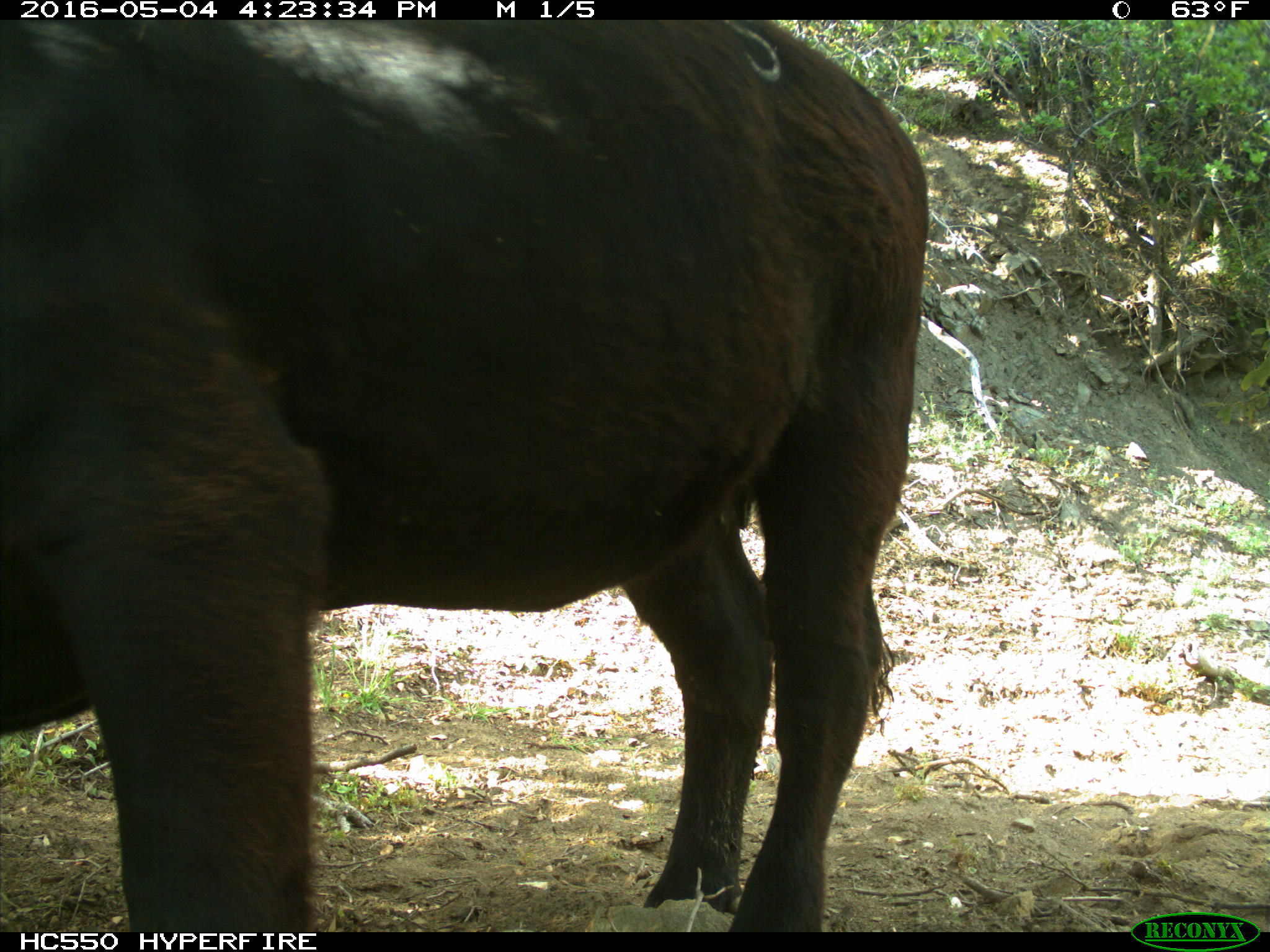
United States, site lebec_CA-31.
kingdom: Animalia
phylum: Chordata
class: Mammalia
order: Artiodactyla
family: Bovidae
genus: Bos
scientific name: Bos taurus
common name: domestic cow